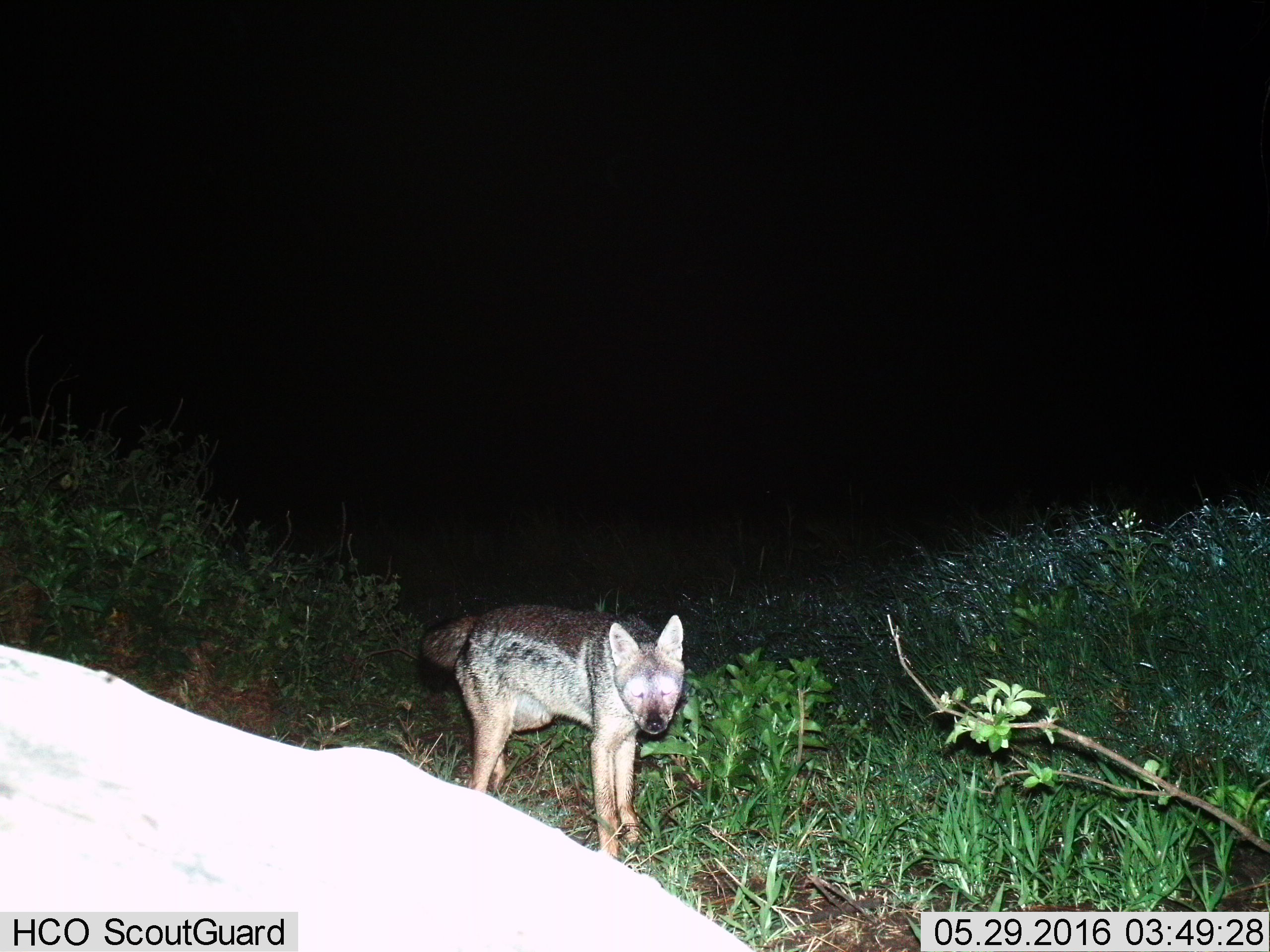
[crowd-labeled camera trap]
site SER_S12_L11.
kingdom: Animalia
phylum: Chordata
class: Mammalia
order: Carnivora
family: Canidae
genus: Lupulella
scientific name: Lupulella mesomelas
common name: black-backed jackal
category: jackalblackbacked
Jackalblackbacked (black-backed jackal) (Lupulella mesomelas), count 1. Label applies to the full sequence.